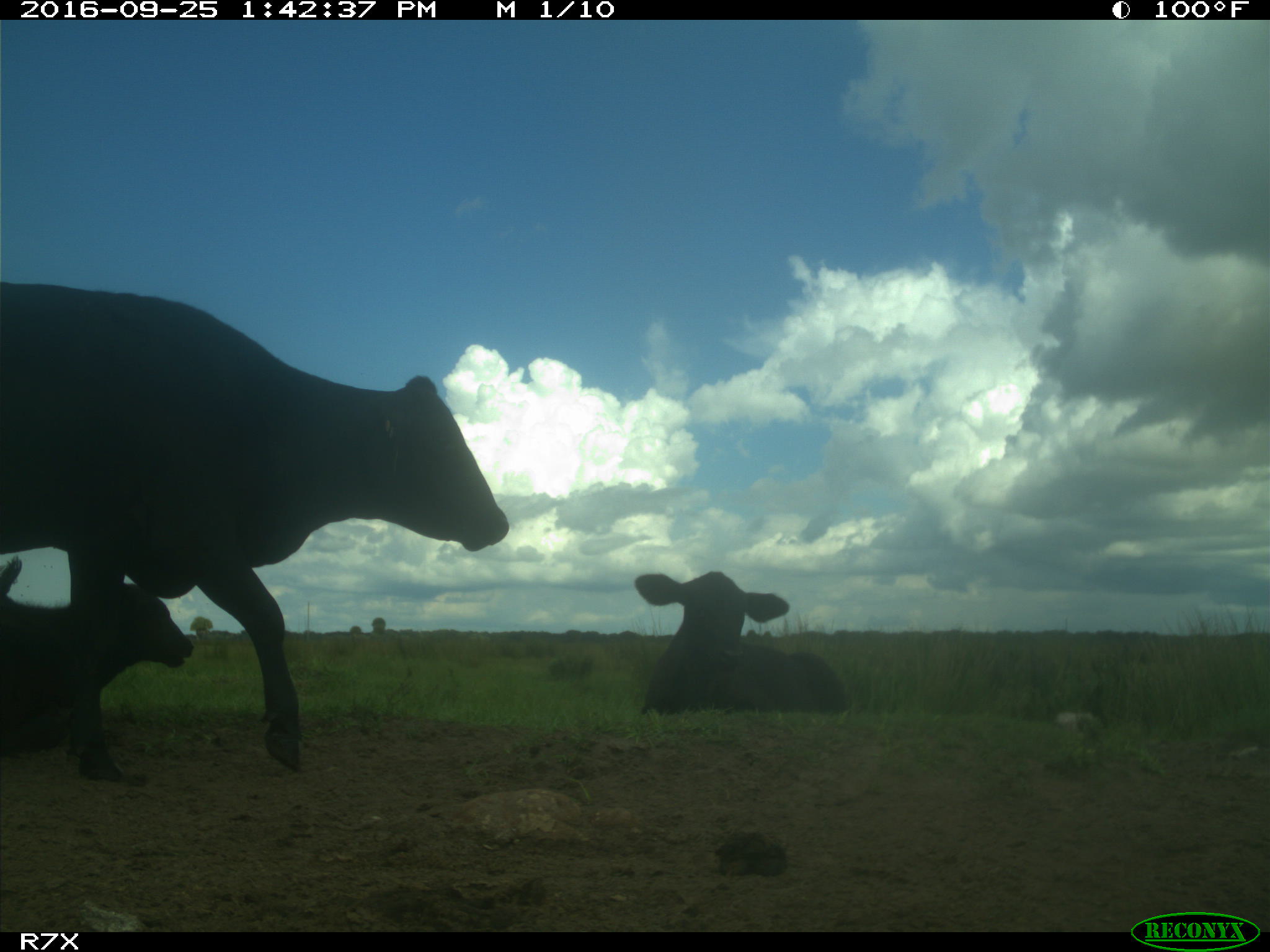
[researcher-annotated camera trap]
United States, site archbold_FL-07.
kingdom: Animalia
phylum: Chordata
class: Mammalia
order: Artiodactyla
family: Bovidae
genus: Bos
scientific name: Bos taurus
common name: domestic cow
Bos taurus (domestic cow).